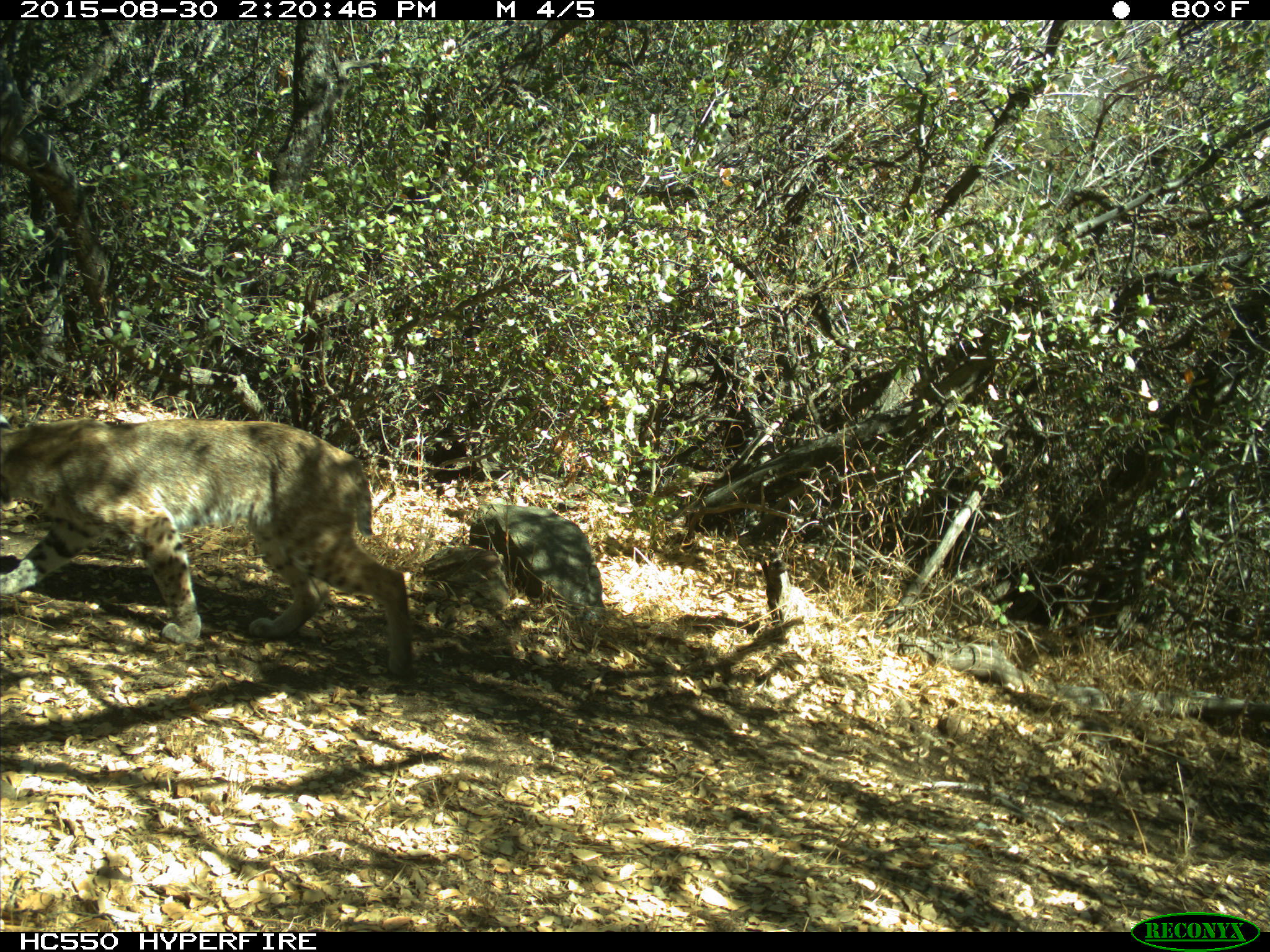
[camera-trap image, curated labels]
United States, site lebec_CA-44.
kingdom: Animalia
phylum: Chordata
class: Mammalia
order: Carnivora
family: Felidae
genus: Lynx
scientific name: Lynx rufus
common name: bobcat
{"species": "Lynx rufus (bobcat)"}